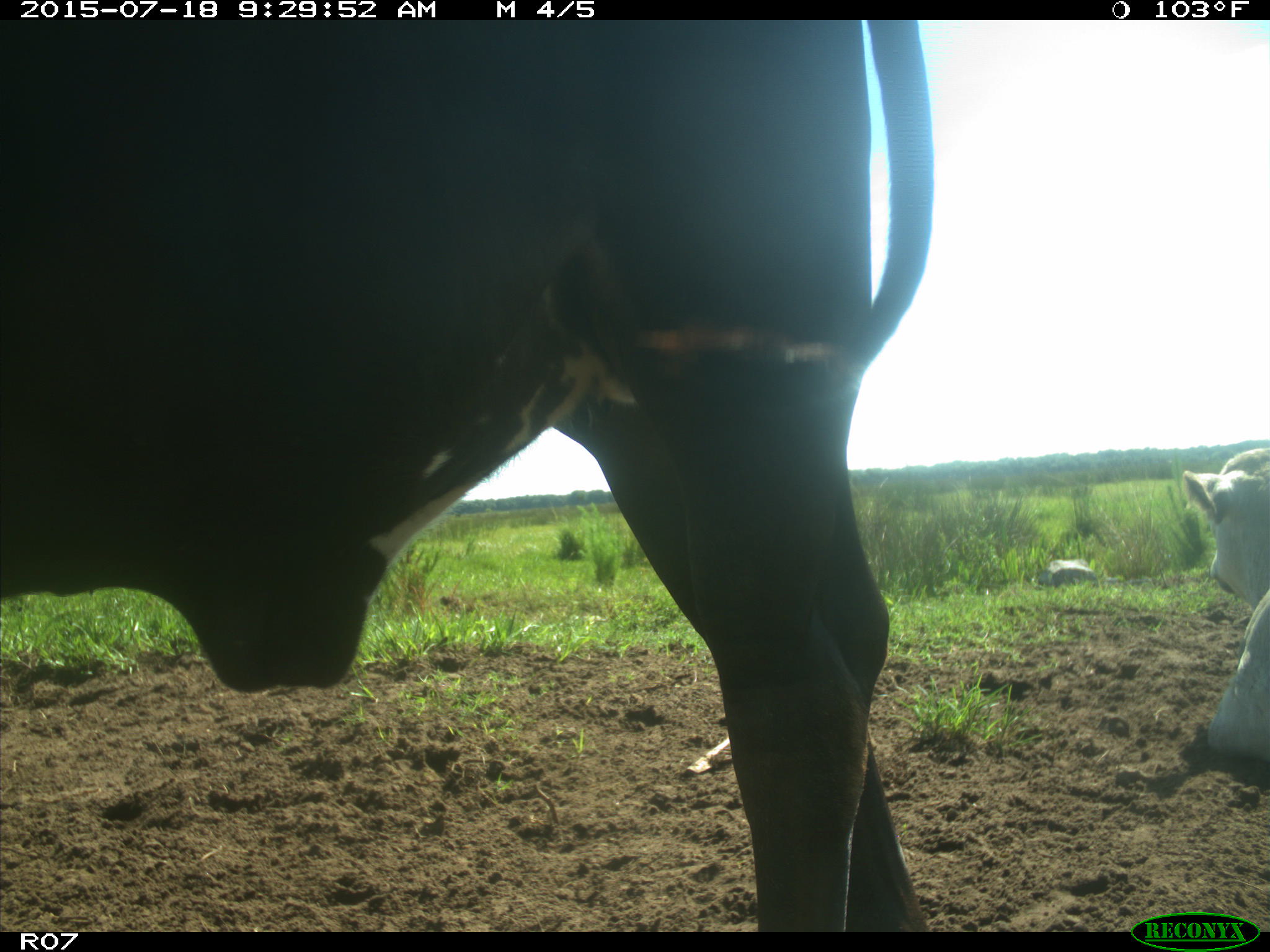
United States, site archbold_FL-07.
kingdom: Animalia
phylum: Chordata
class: Mammalia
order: Artiodactyla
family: Bovidae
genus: Bos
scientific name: Bos taurus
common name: domestic cow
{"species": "Bos taurus (domestic cow)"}